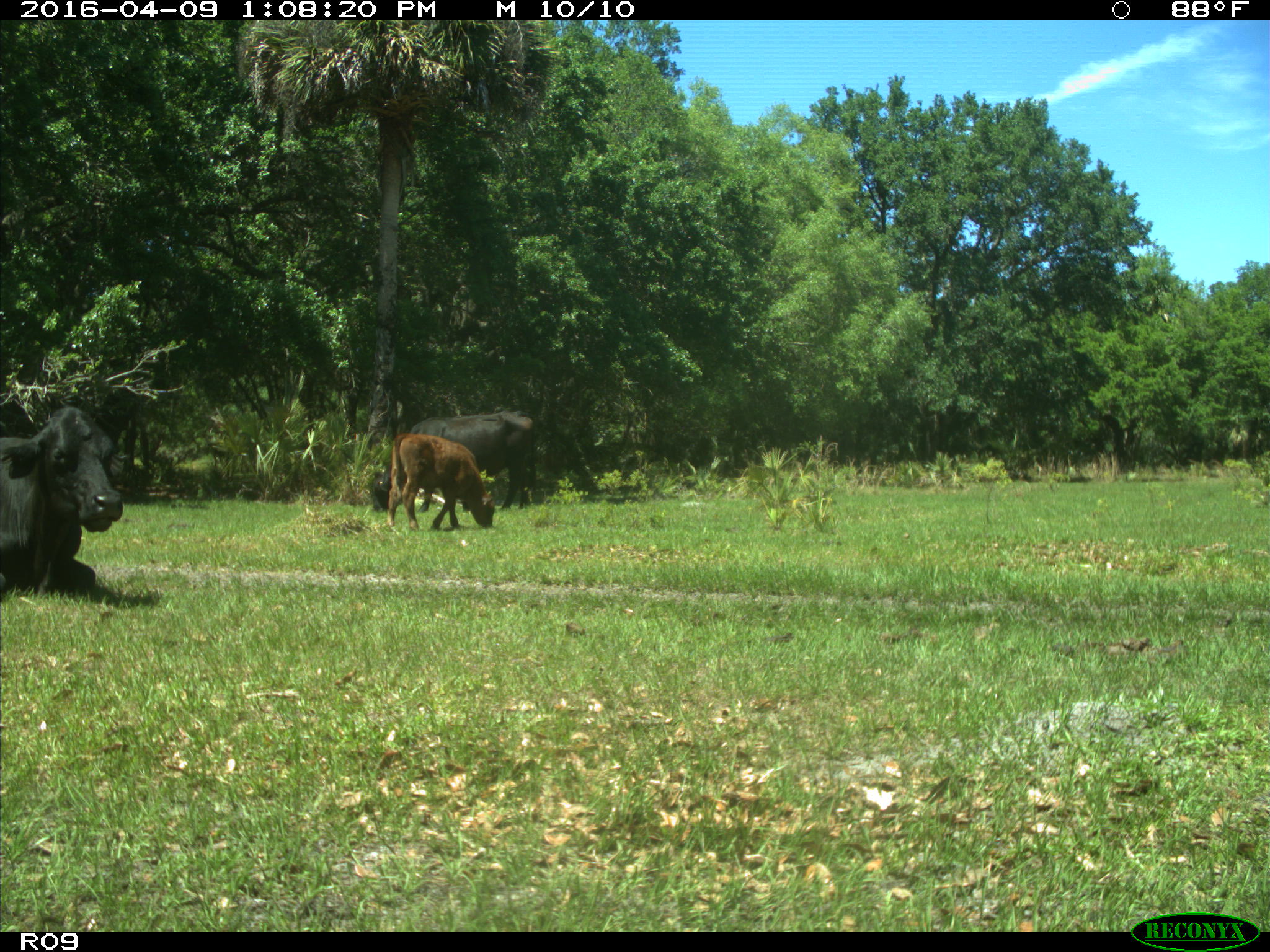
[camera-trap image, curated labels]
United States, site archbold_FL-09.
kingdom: Animalia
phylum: Chordata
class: Mammalia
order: Artiodactyla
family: Bovidae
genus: Bos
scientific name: Bos taurus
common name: domestic cow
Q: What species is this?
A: Bos taurus (domestic cow).